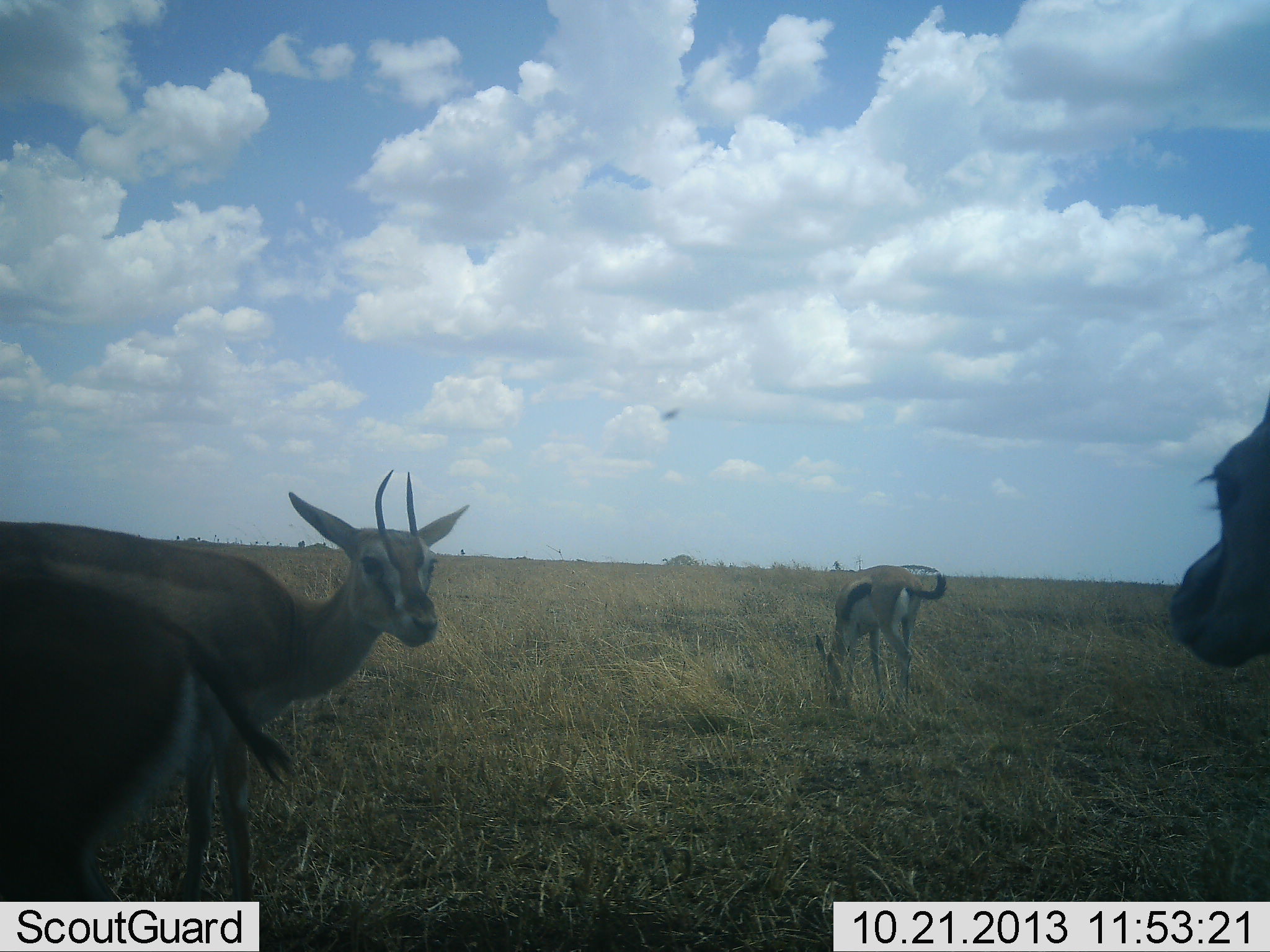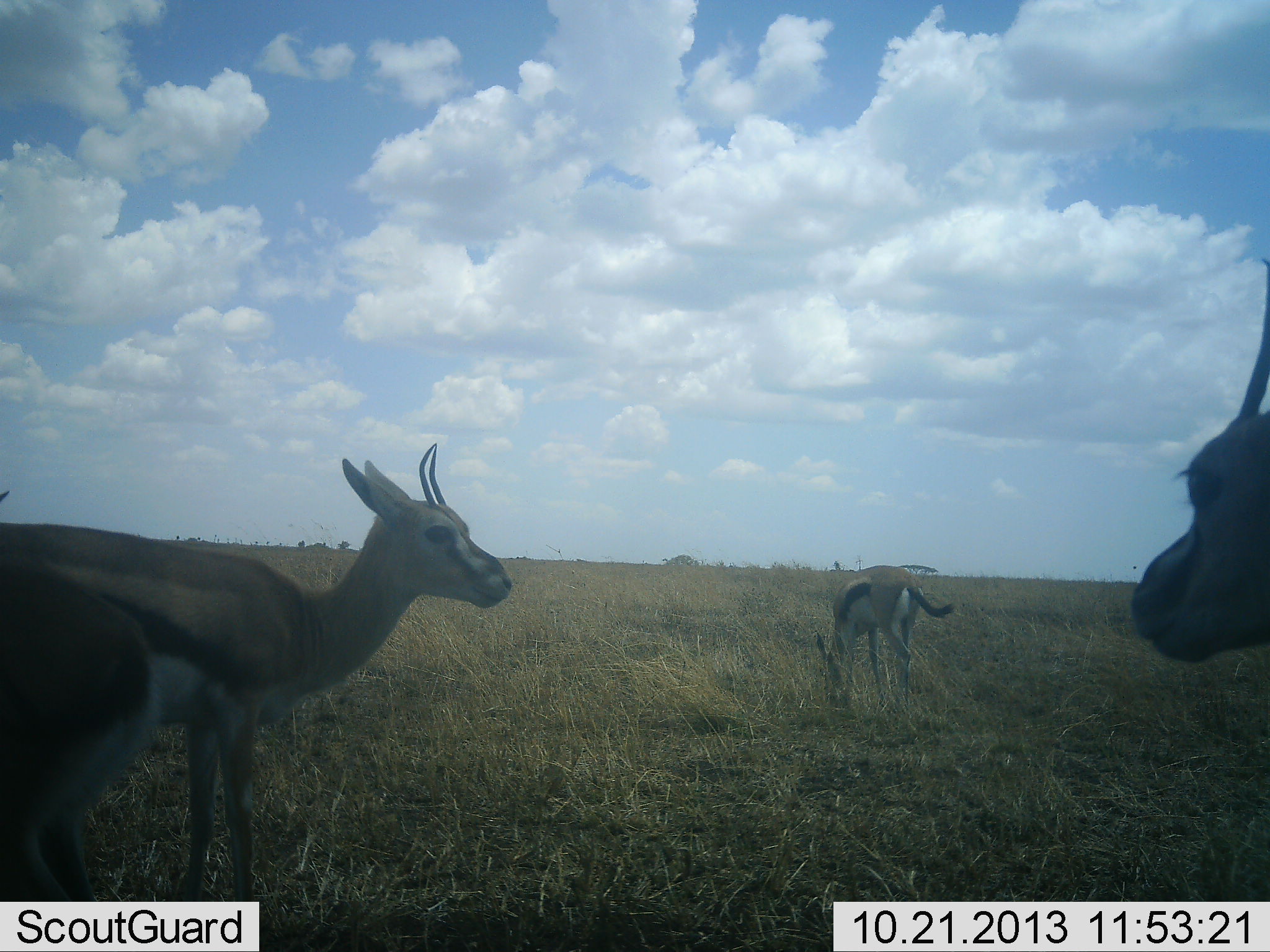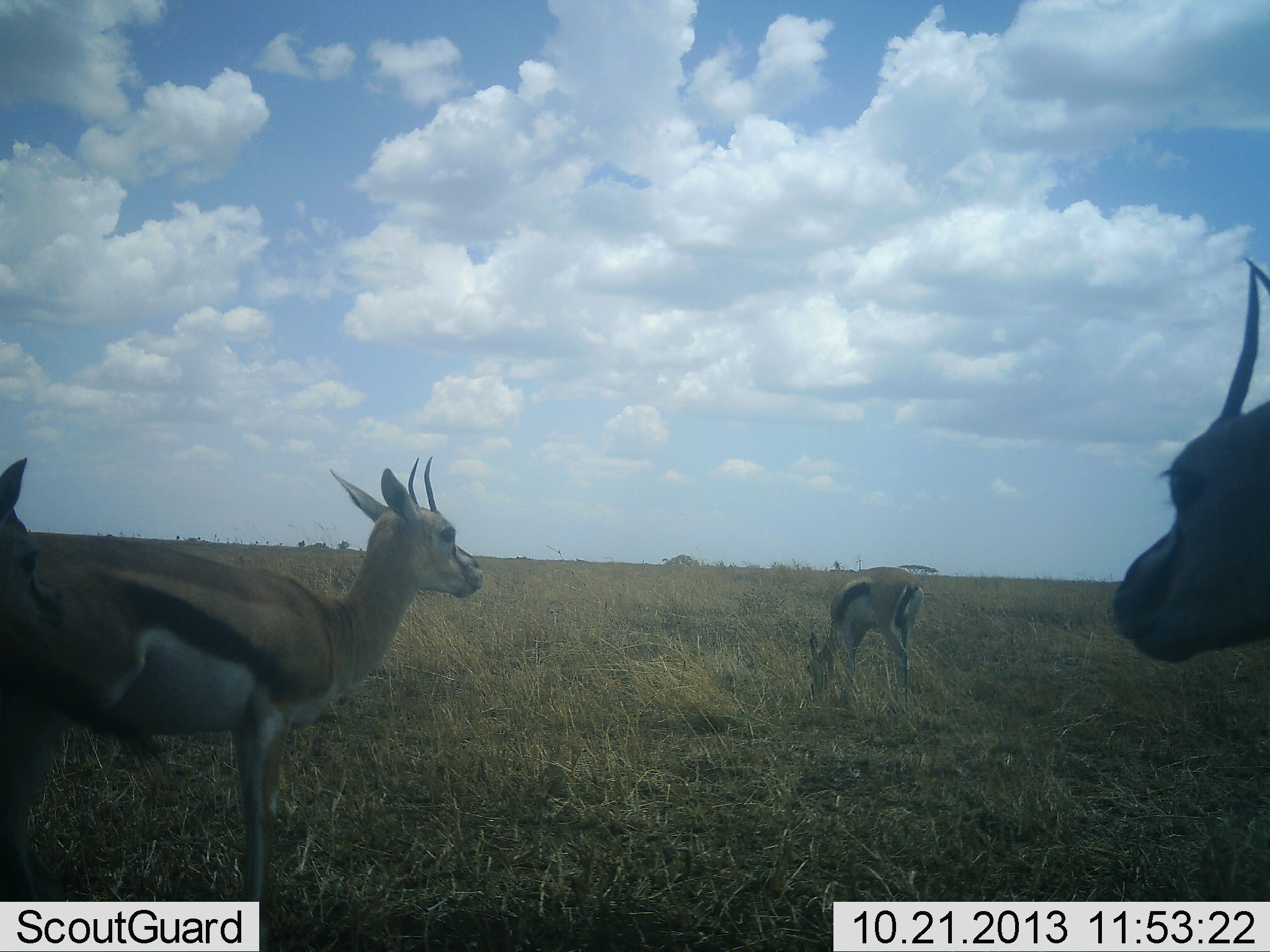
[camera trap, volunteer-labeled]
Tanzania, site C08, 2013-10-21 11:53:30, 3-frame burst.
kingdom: Animalia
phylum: Chordata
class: Mammalia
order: Artiodactyla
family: Bovidae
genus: Eudorcas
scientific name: Eudorcas thomsonii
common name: thomson's gazelle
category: gazellethomsons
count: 4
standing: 91%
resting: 9%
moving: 9%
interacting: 0%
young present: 0%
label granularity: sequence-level